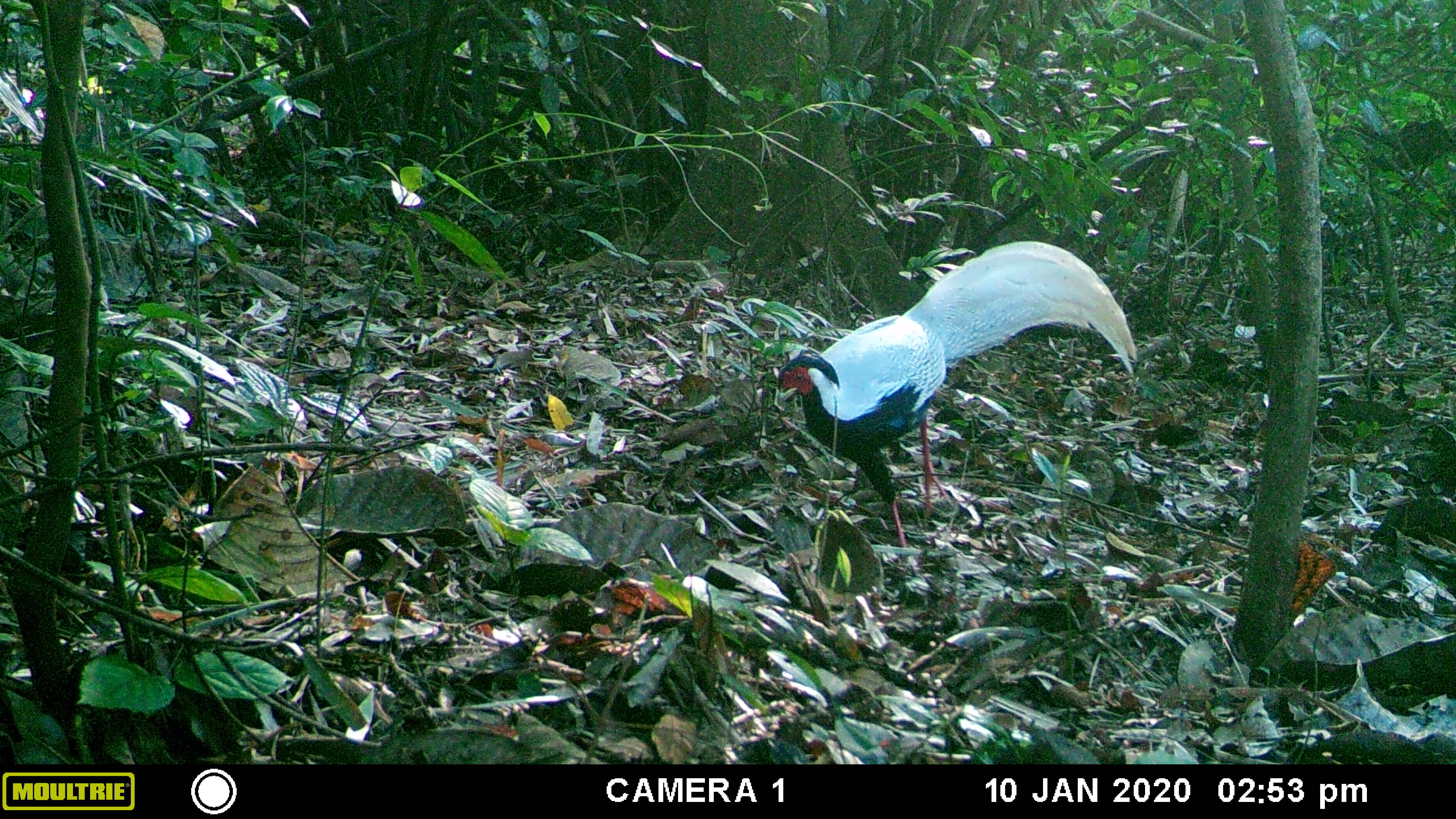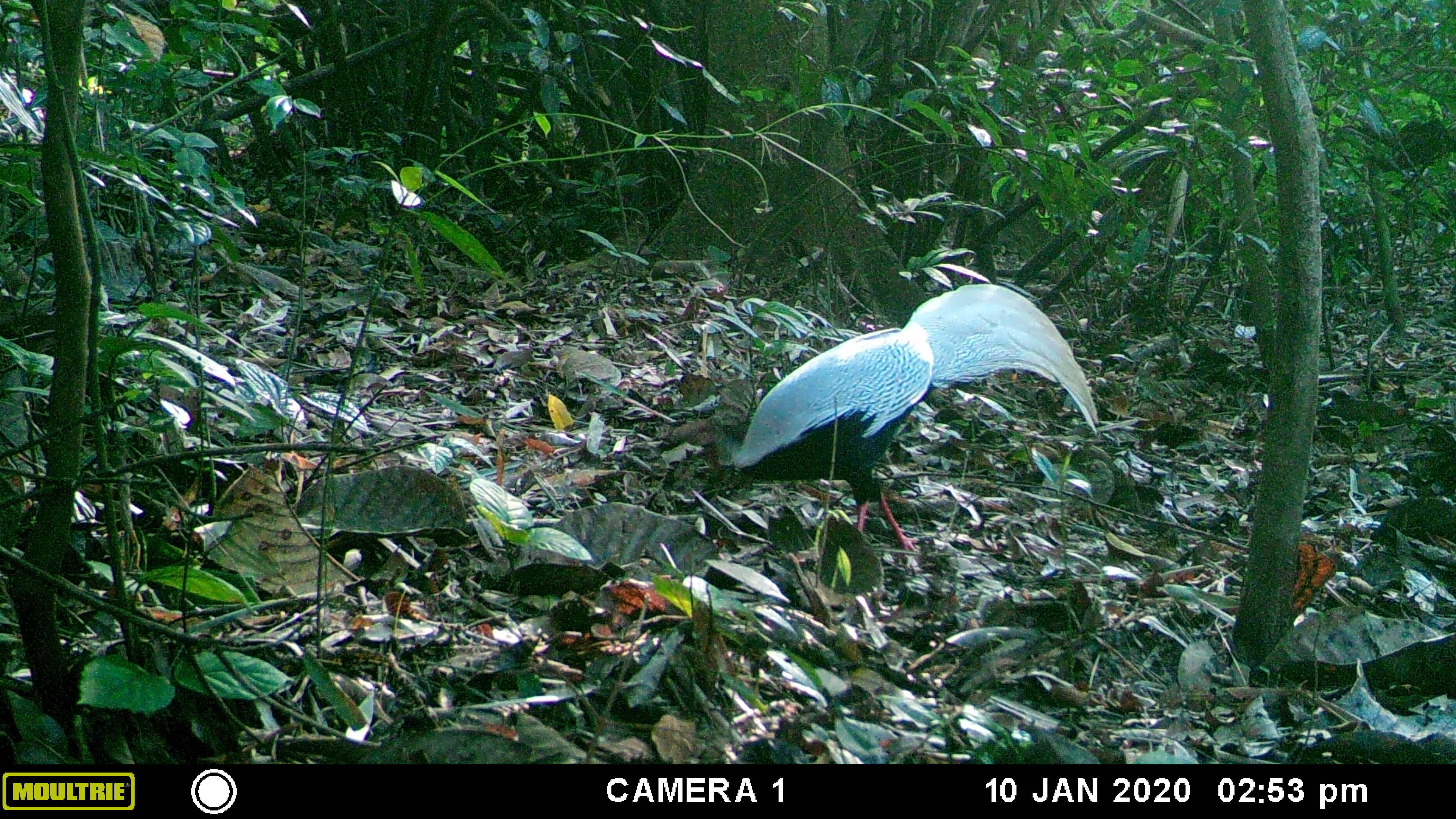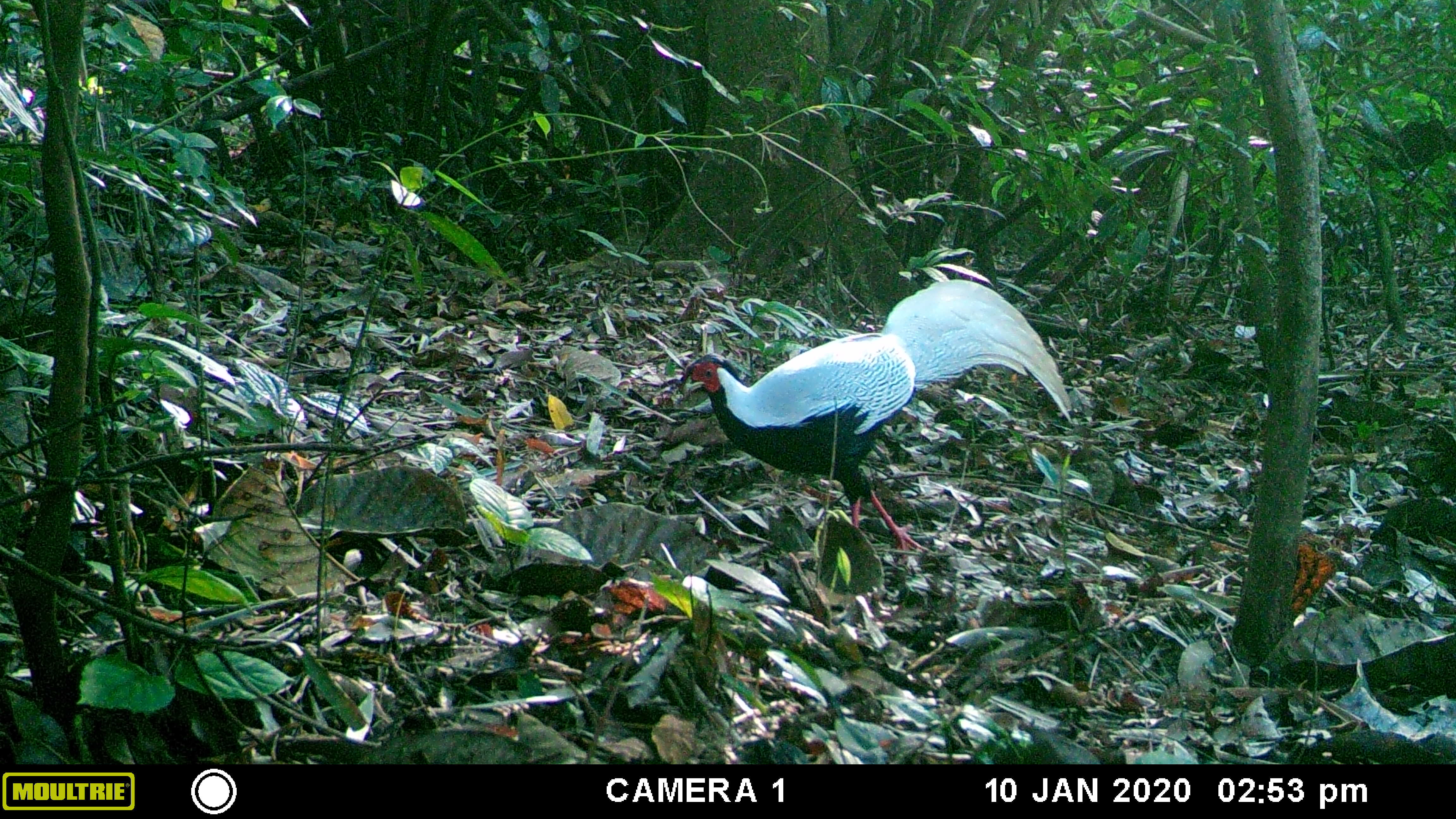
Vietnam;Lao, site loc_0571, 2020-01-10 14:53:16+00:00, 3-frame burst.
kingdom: Animalia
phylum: Chordata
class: Aves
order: Galliformes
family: Phasianidae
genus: Lophura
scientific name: Lophura nycthemera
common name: silver pheasant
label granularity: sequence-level